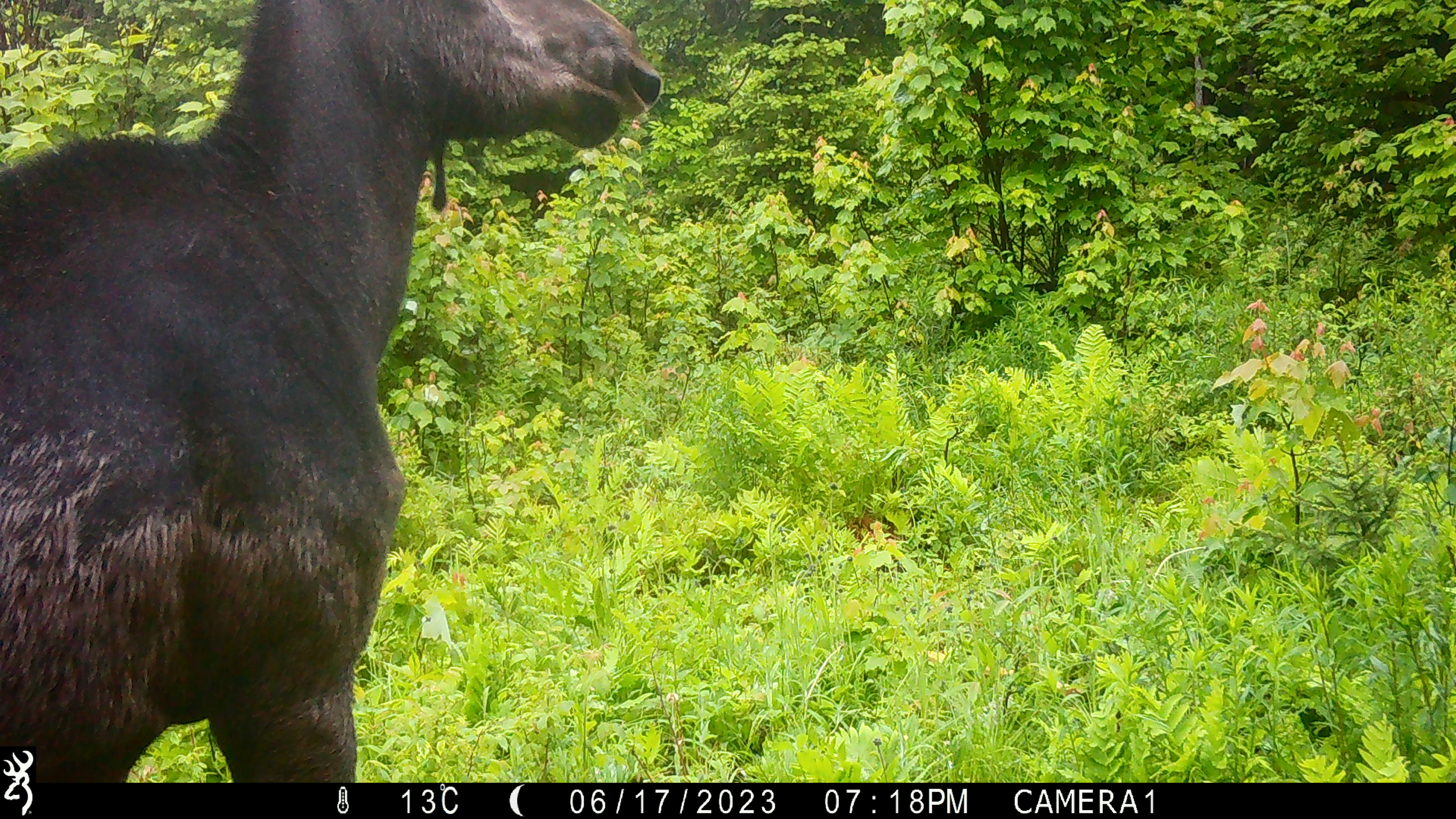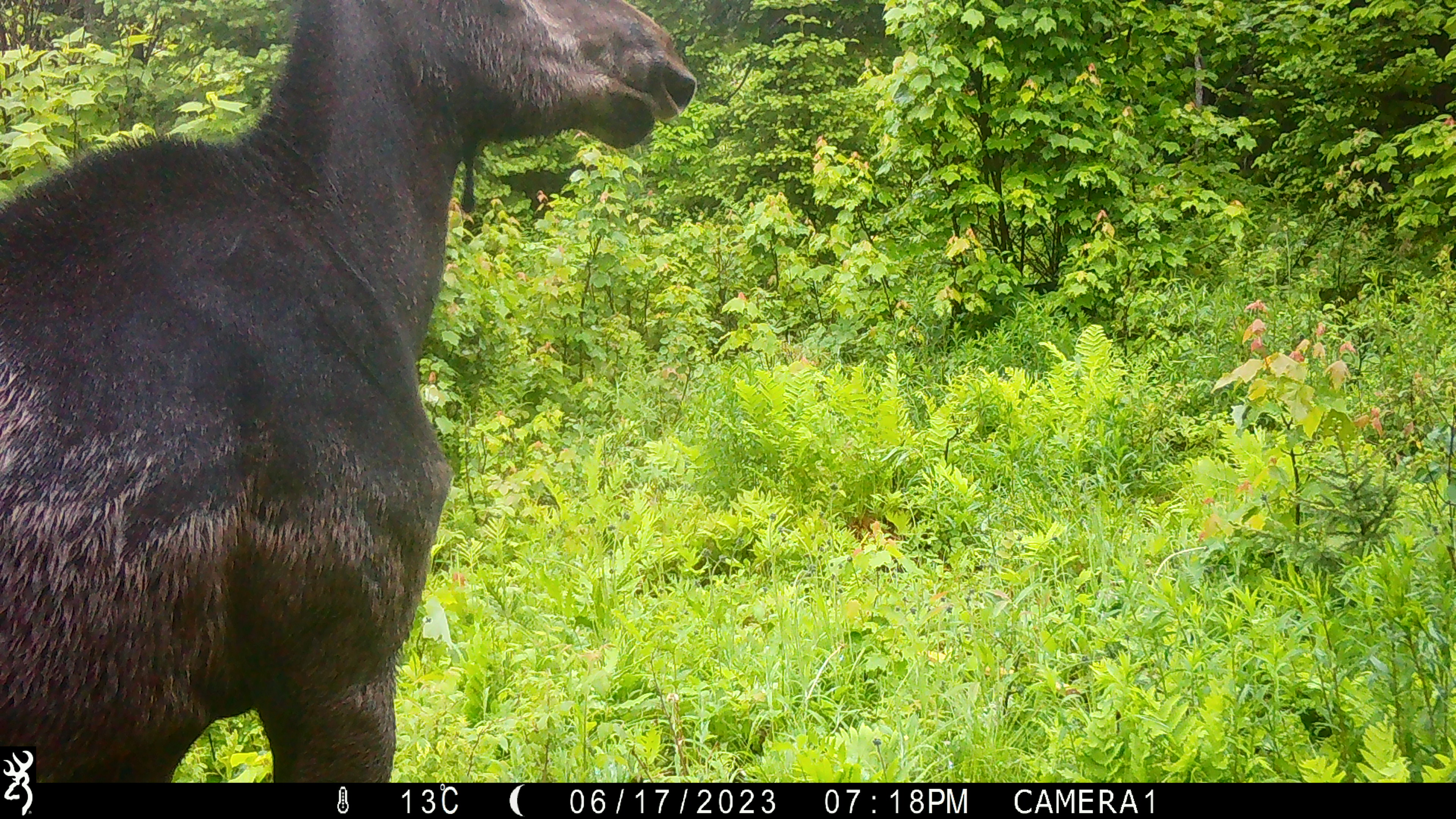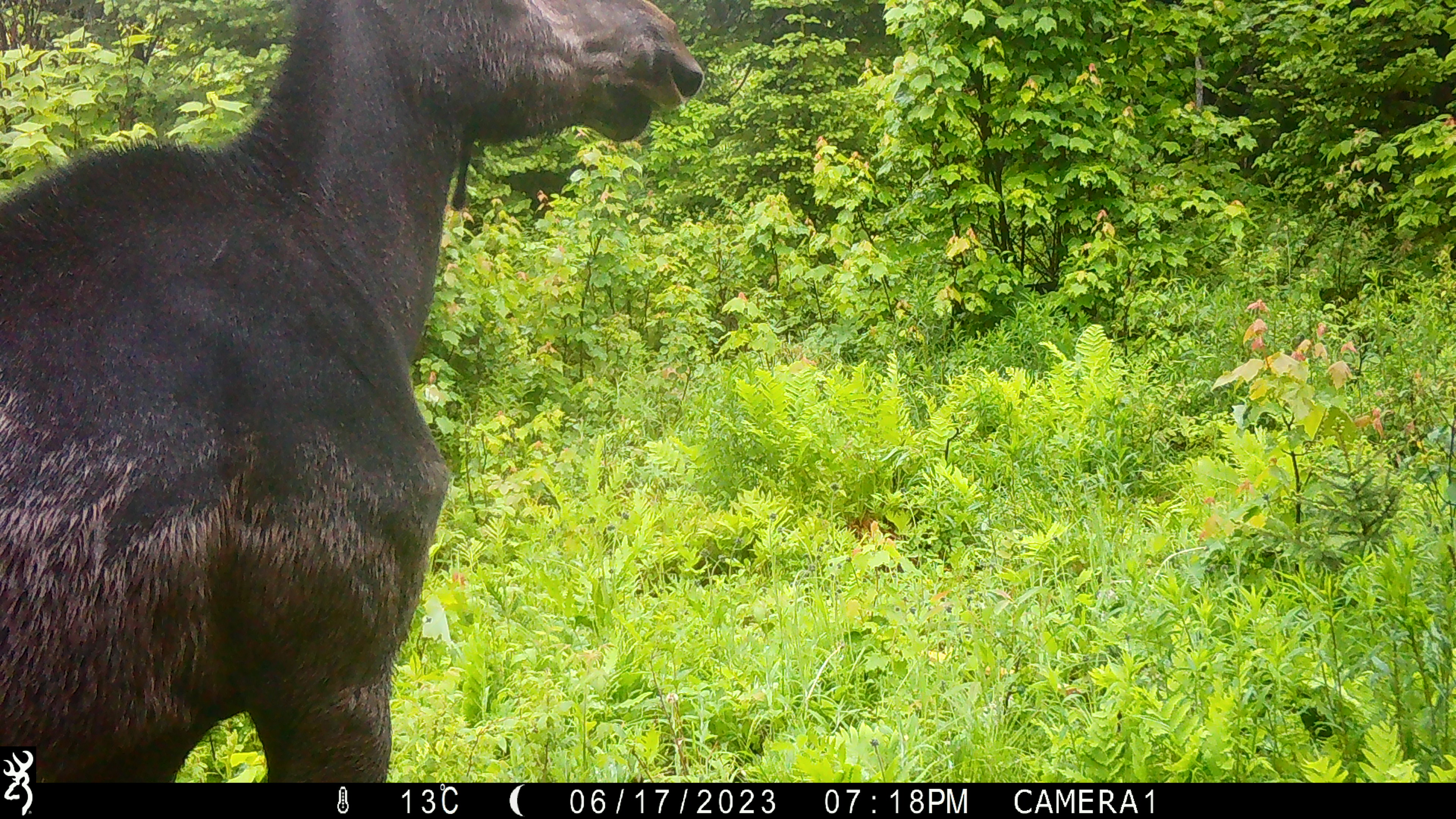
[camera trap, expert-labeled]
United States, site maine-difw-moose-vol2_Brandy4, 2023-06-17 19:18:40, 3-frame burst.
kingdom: Animalia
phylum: Chordata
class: Mammalia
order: Artiodactyla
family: Cervidae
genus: Alces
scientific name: Alces alces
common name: moose